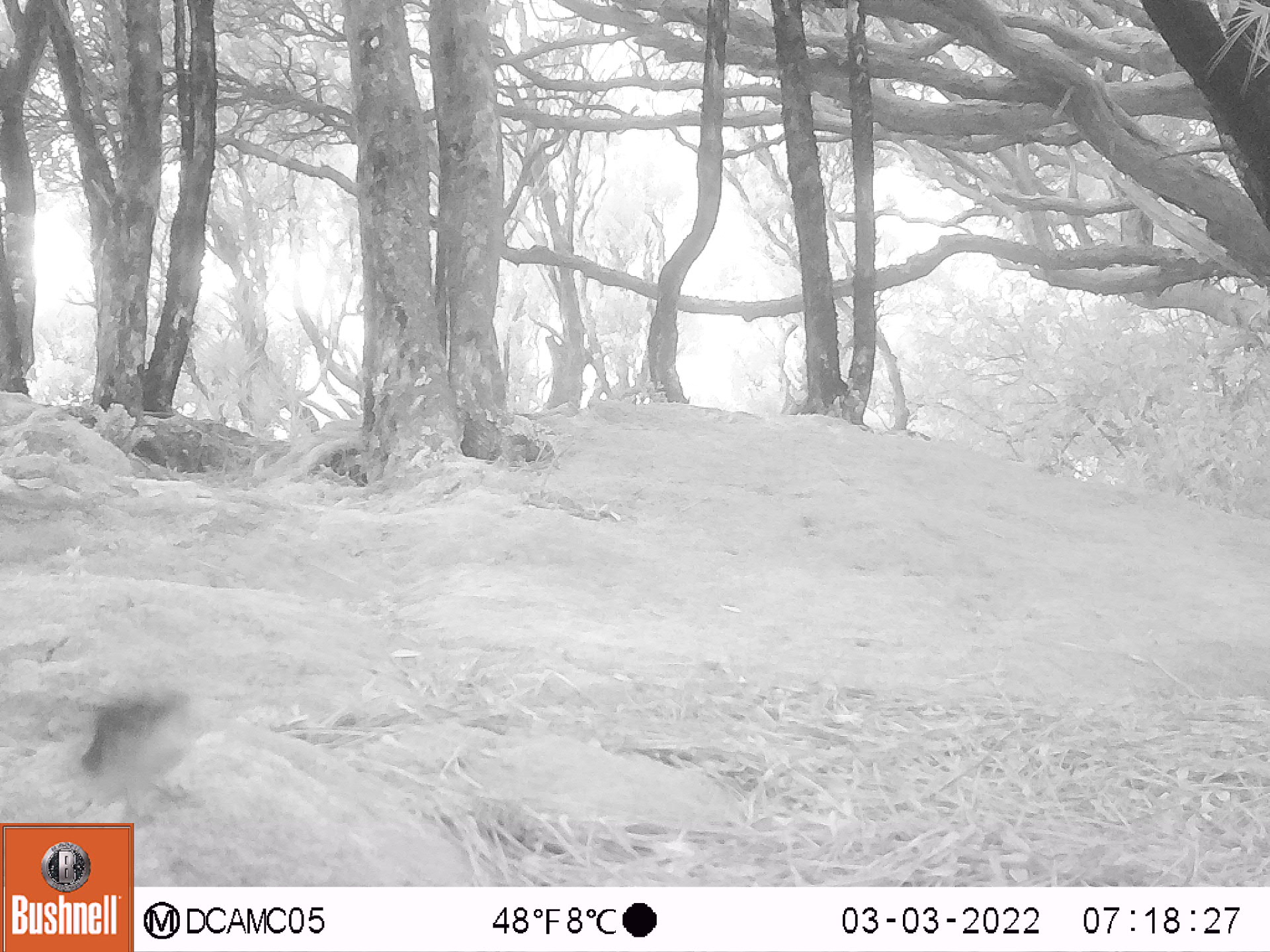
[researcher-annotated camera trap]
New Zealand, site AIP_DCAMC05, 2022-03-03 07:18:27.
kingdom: Animalia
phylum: Chordata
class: Aves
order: Passeriformes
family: Petroicidae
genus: Petroica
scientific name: Petroica macrocephala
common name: tomtit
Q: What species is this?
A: Tomtit (Petroica macrocephala).